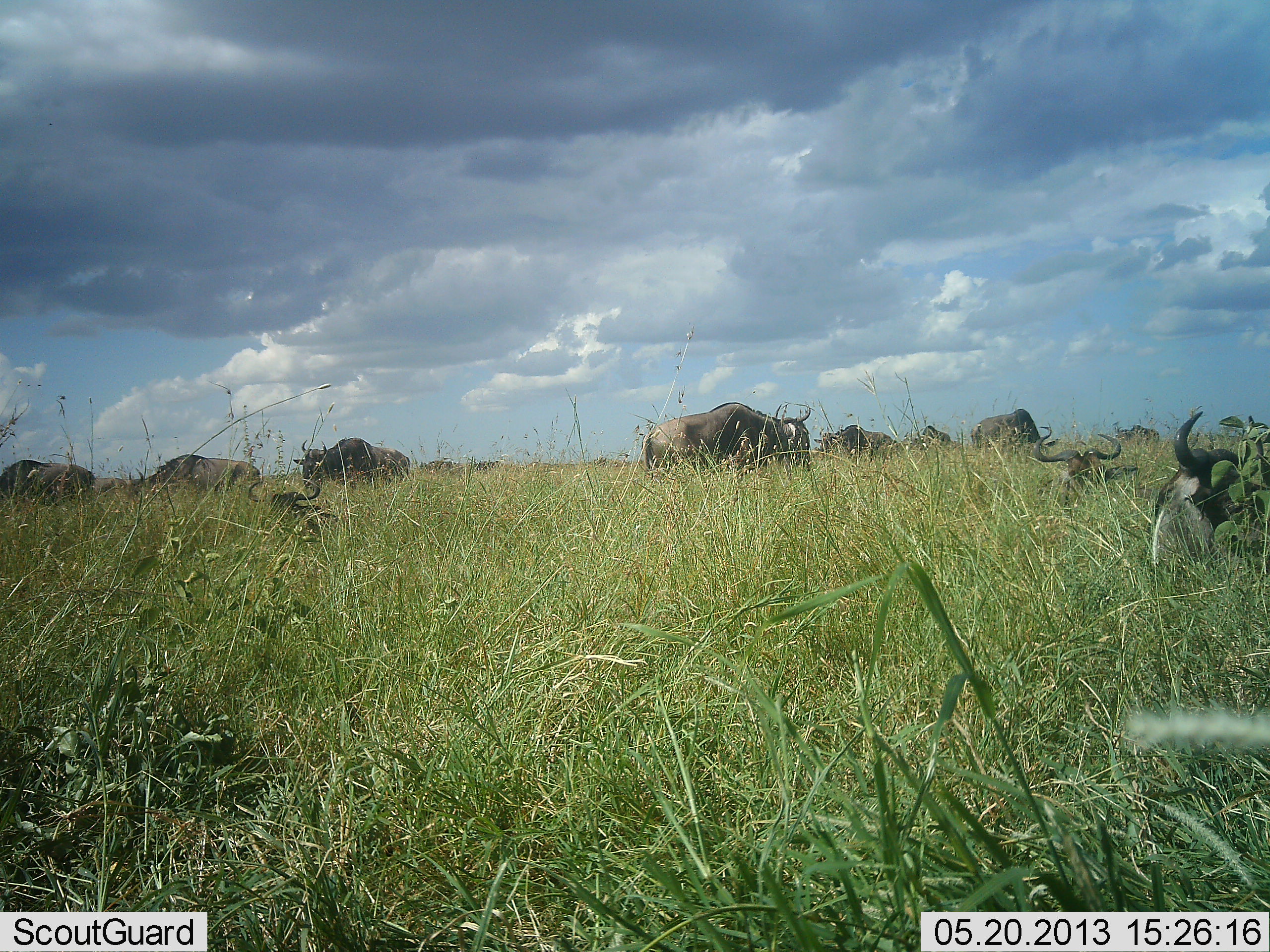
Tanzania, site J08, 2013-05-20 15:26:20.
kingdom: Animalia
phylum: Chordata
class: Mammalia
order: Artiodactyla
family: Bovidae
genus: Connochaetes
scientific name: Connochaetes taurinus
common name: blue wildebeest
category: wildebeest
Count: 11-50.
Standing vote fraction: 80%.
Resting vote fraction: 70%.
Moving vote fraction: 0%.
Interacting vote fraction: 0%.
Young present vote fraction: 0%.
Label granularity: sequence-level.